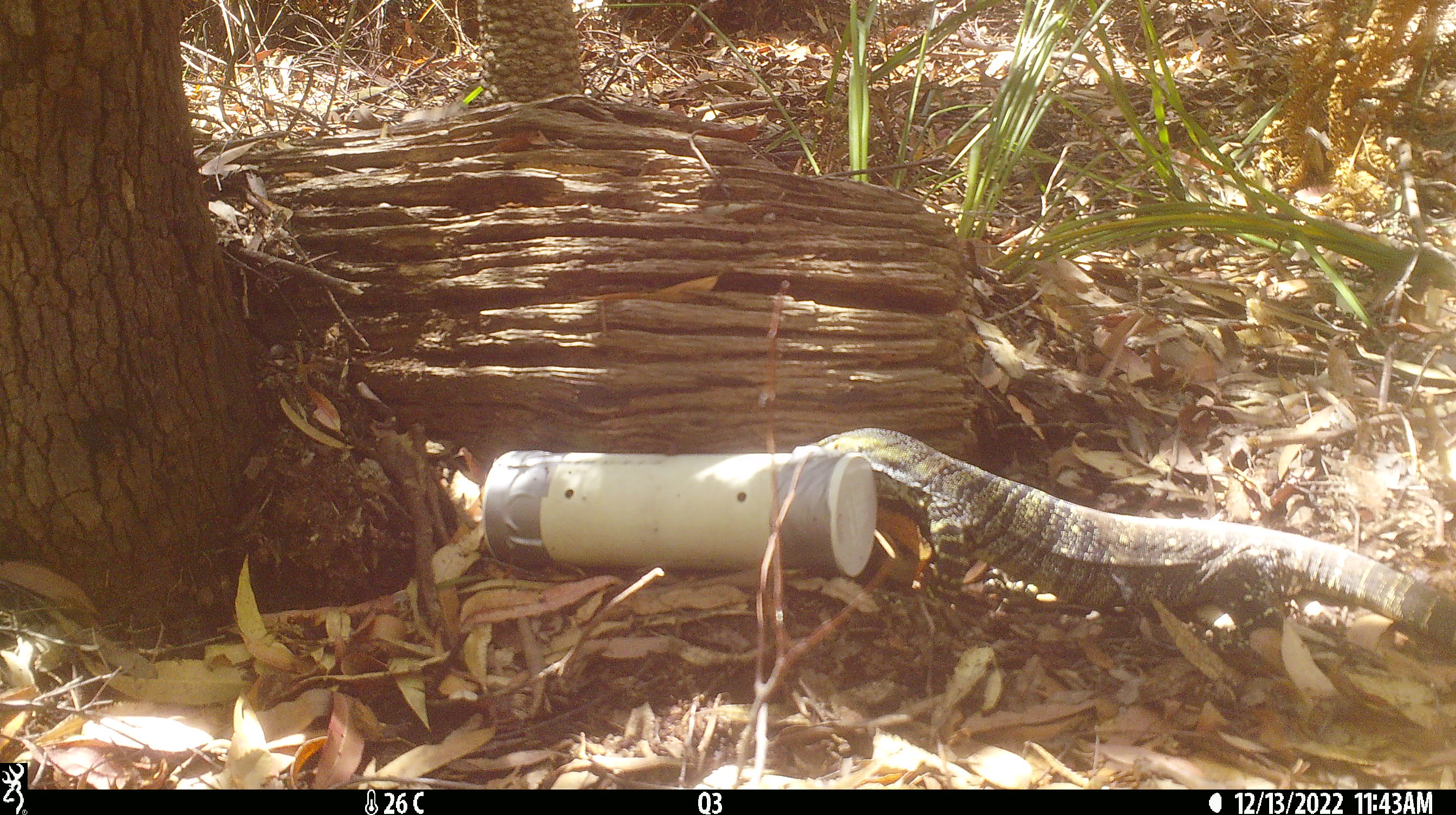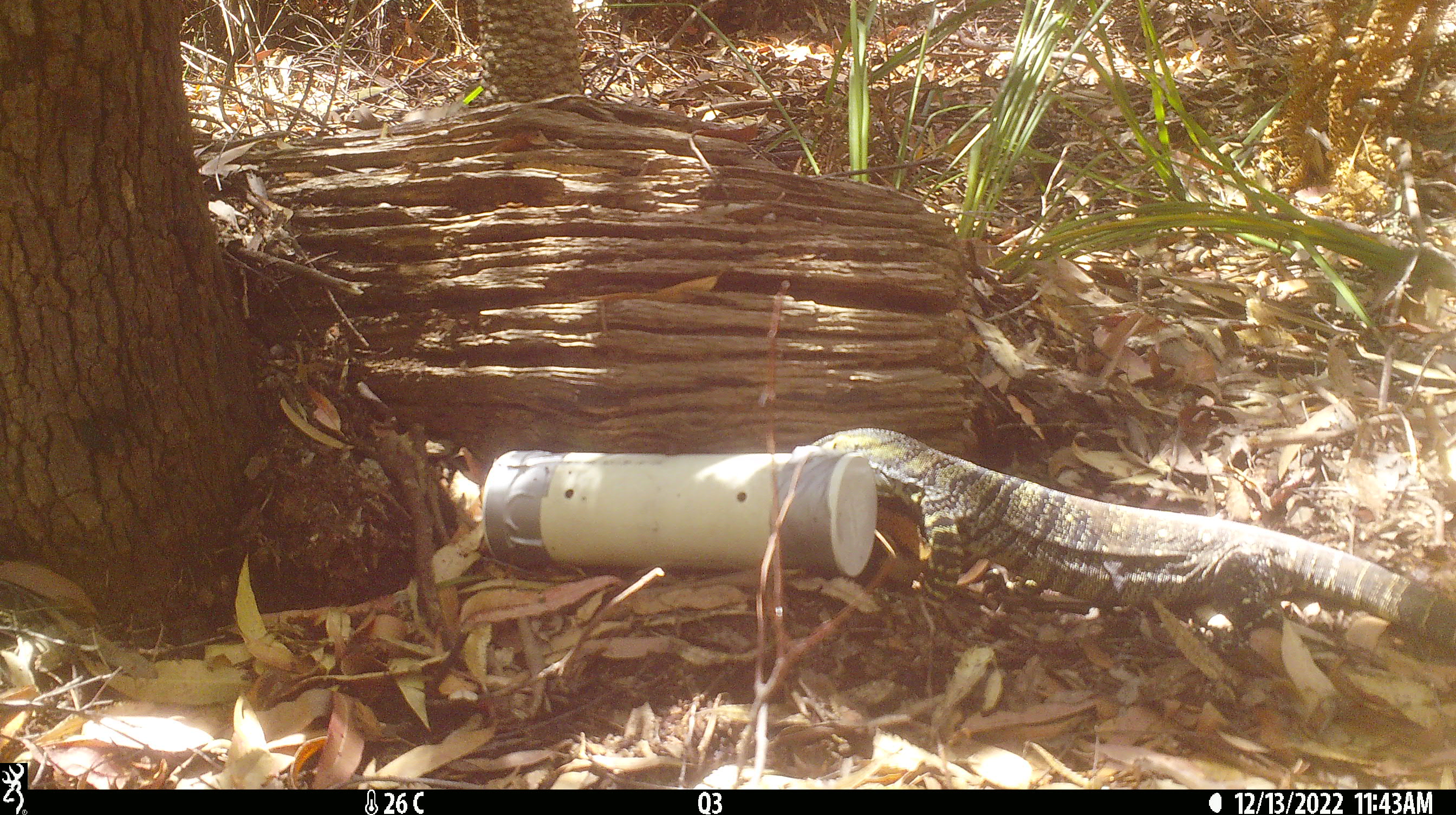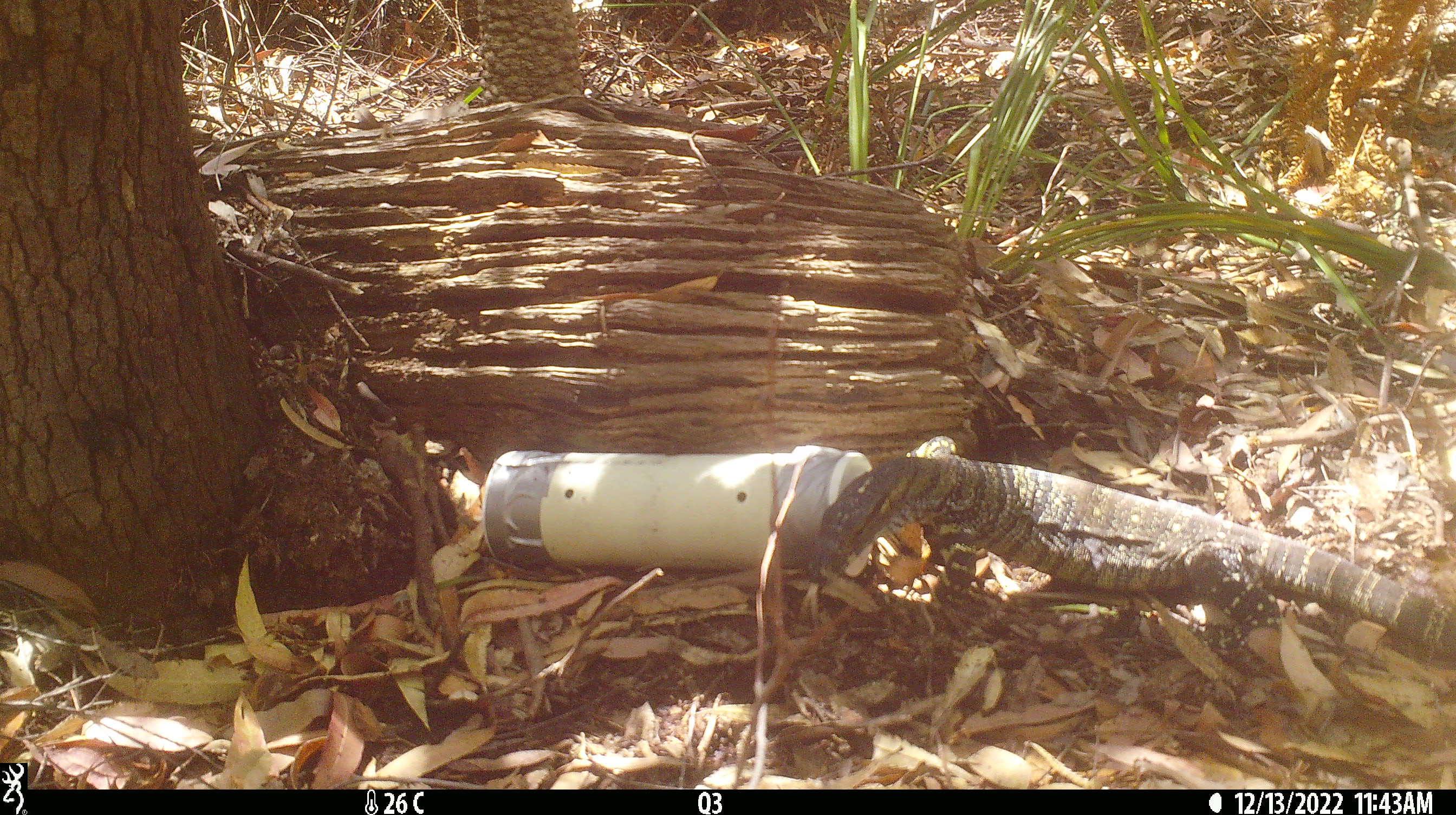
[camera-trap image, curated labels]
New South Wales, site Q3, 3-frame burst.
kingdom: Animalia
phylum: Chordata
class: Reptilia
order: Squamata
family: Varanidae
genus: Varanus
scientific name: Varanus varius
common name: lace monitor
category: goanna